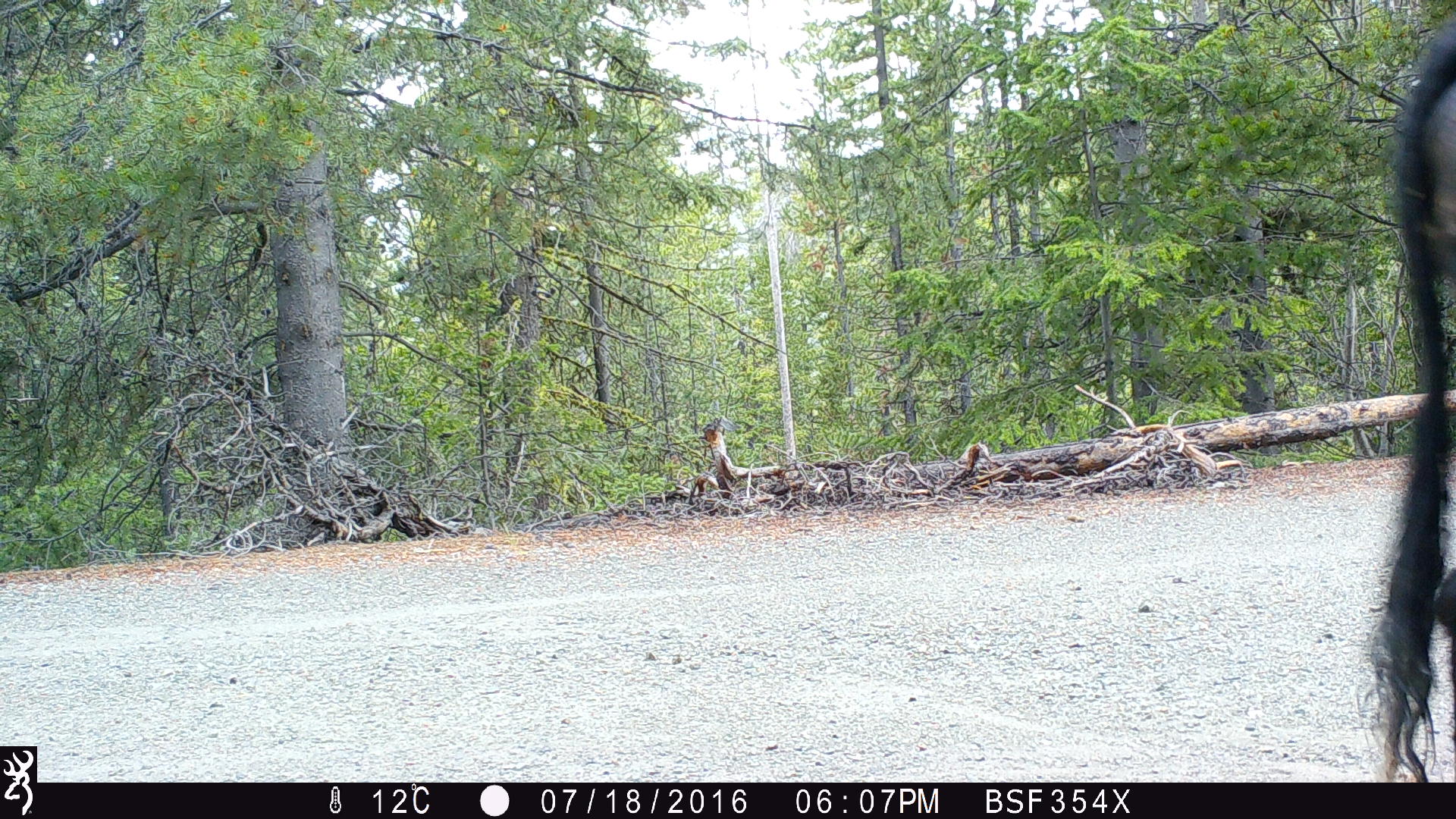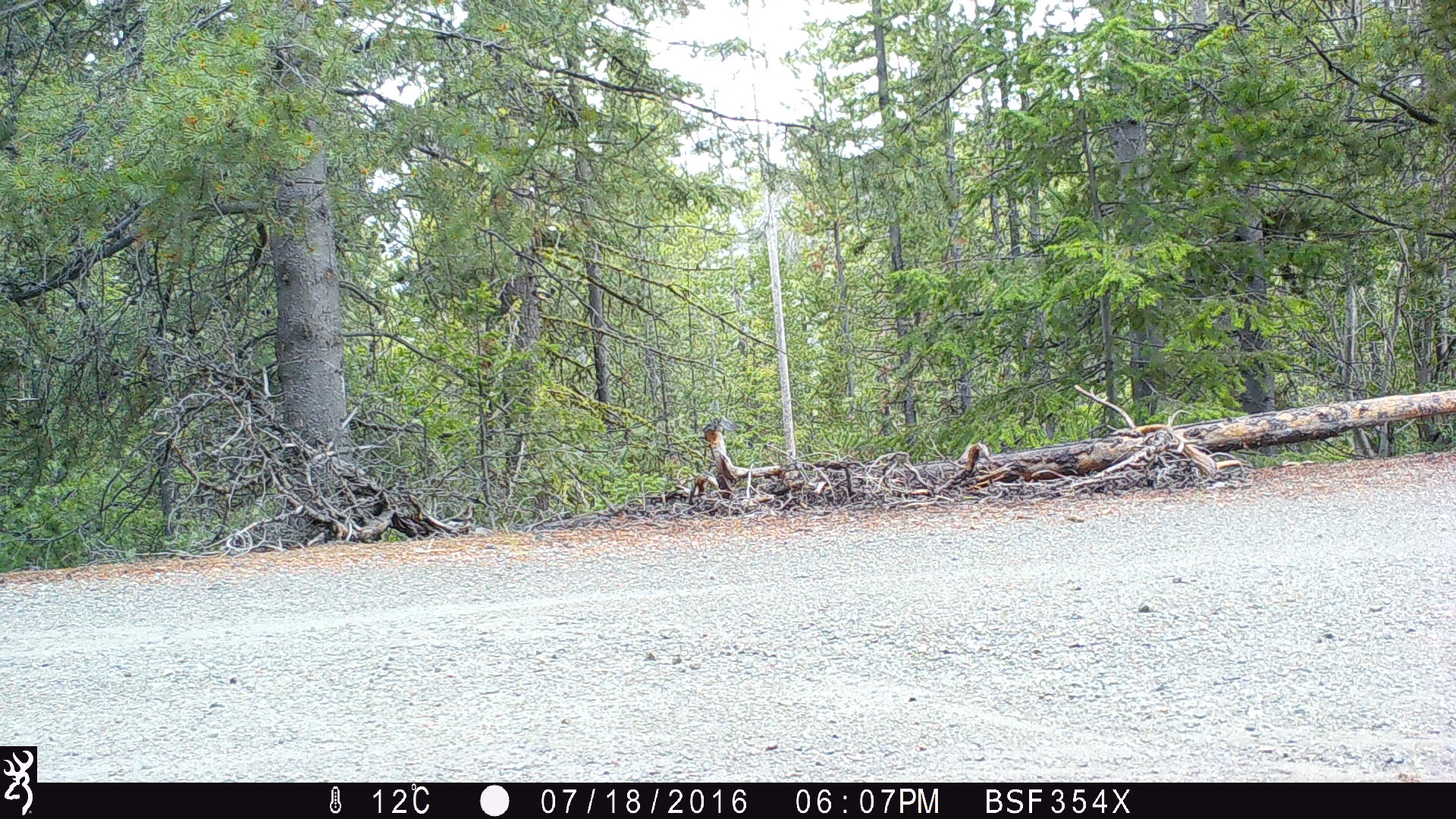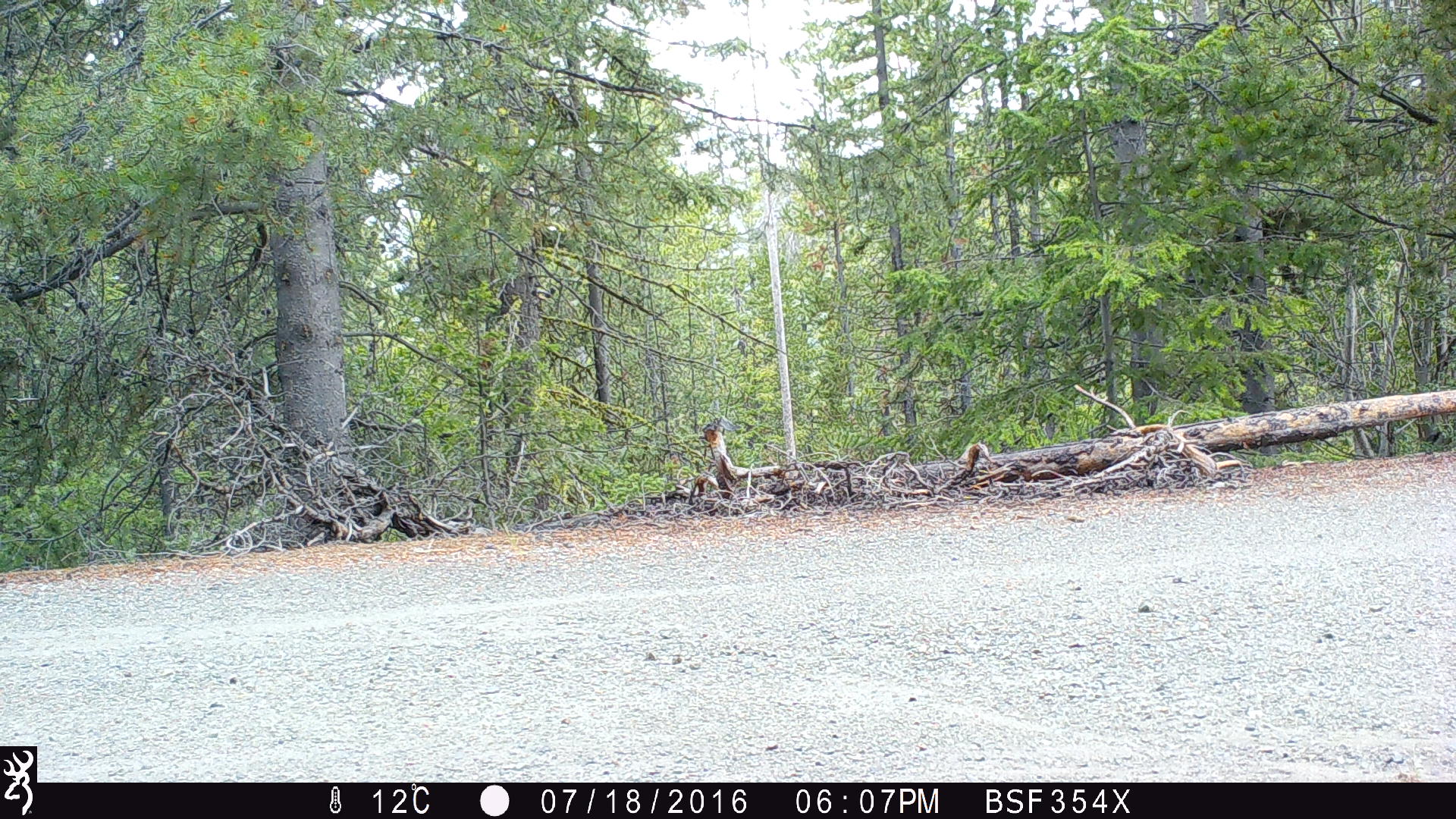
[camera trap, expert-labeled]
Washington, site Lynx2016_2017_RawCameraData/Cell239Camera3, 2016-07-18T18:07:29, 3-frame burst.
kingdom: Animalia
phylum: Chordata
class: Mammalia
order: Artiodactyla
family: Bovidae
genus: Bos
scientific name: Bos taurus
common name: domestic cattle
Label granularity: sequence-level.